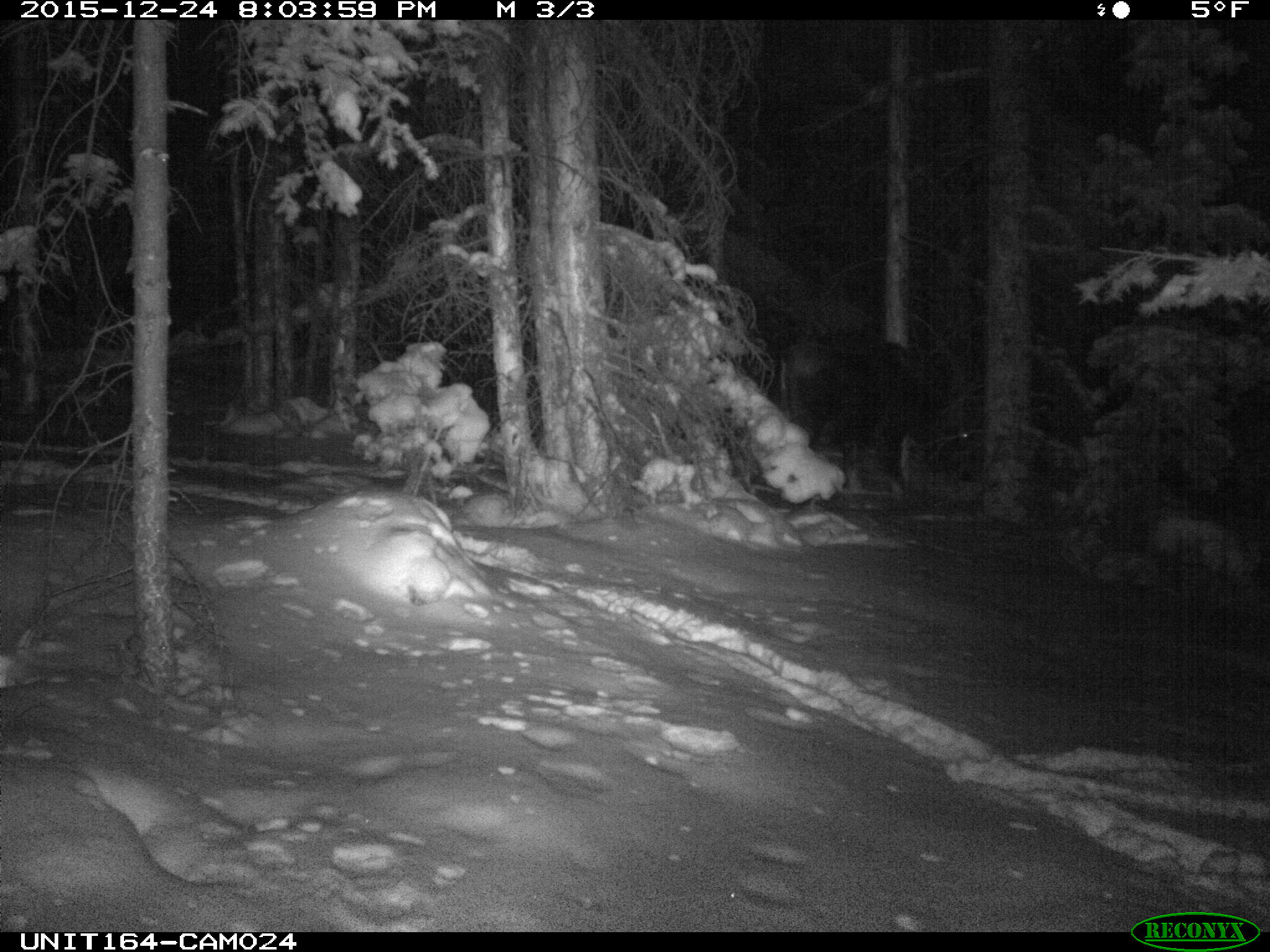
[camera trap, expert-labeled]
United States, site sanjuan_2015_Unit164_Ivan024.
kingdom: Animalia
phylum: Chordata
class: Mammalia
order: Artiodactyla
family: Cervidae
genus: Alces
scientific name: Alces alces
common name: moose